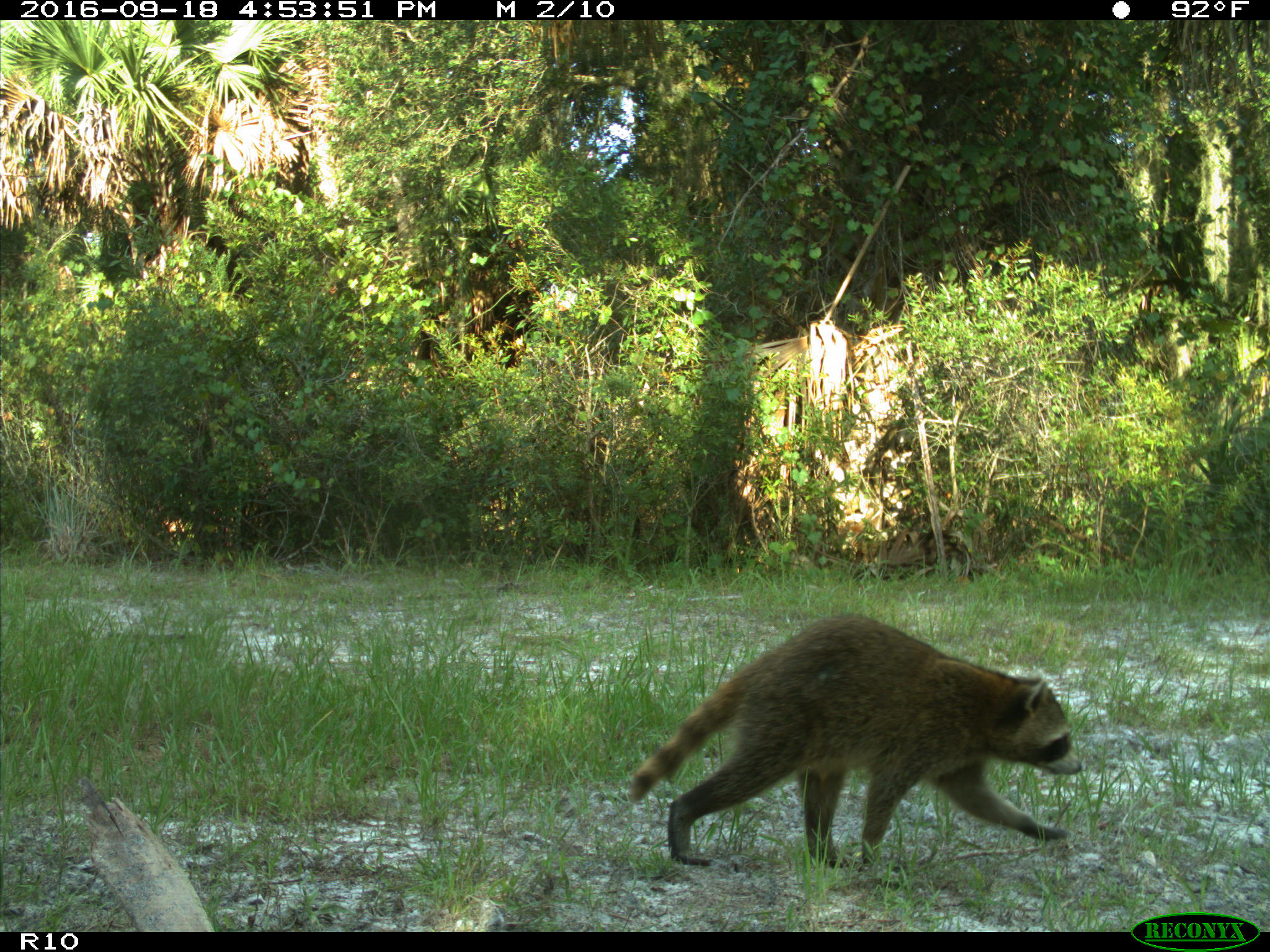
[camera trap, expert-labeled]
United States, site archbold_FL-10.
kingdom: Animalia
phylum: Chordata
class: Mammalia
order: Carnivora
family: Procyonidae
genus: Procyon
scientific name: Procyon lotor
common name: common raccoon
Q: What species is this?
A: Procyon lotor (common raccoon).